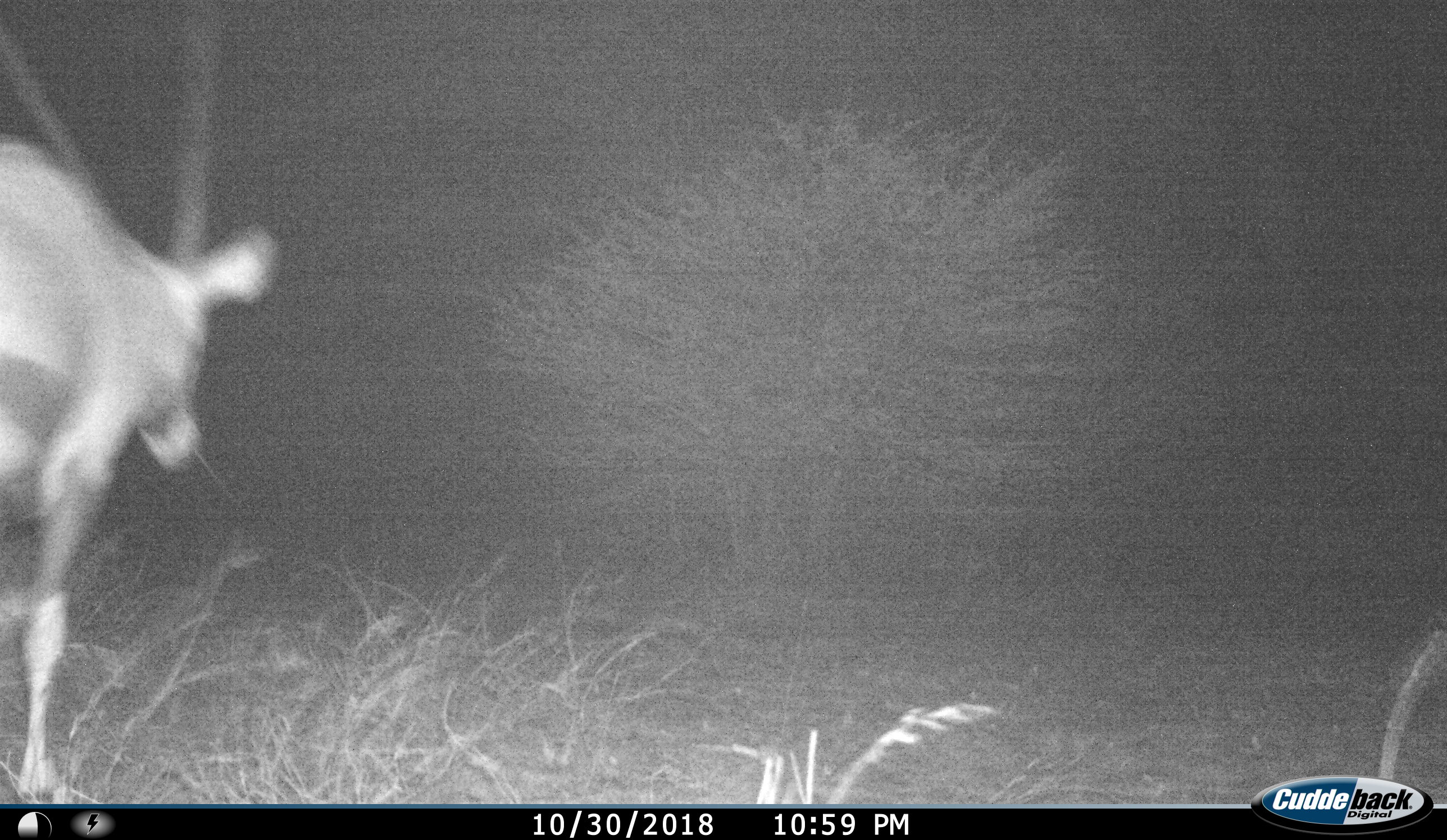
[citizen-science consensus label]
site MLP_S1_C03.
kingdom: Animalia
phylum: Chordata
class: Mammalia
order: Artiodactyla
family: Bovidae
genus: Oryx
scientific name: Oryx gazella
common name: gemsbok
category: oryx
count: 1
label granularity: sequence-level